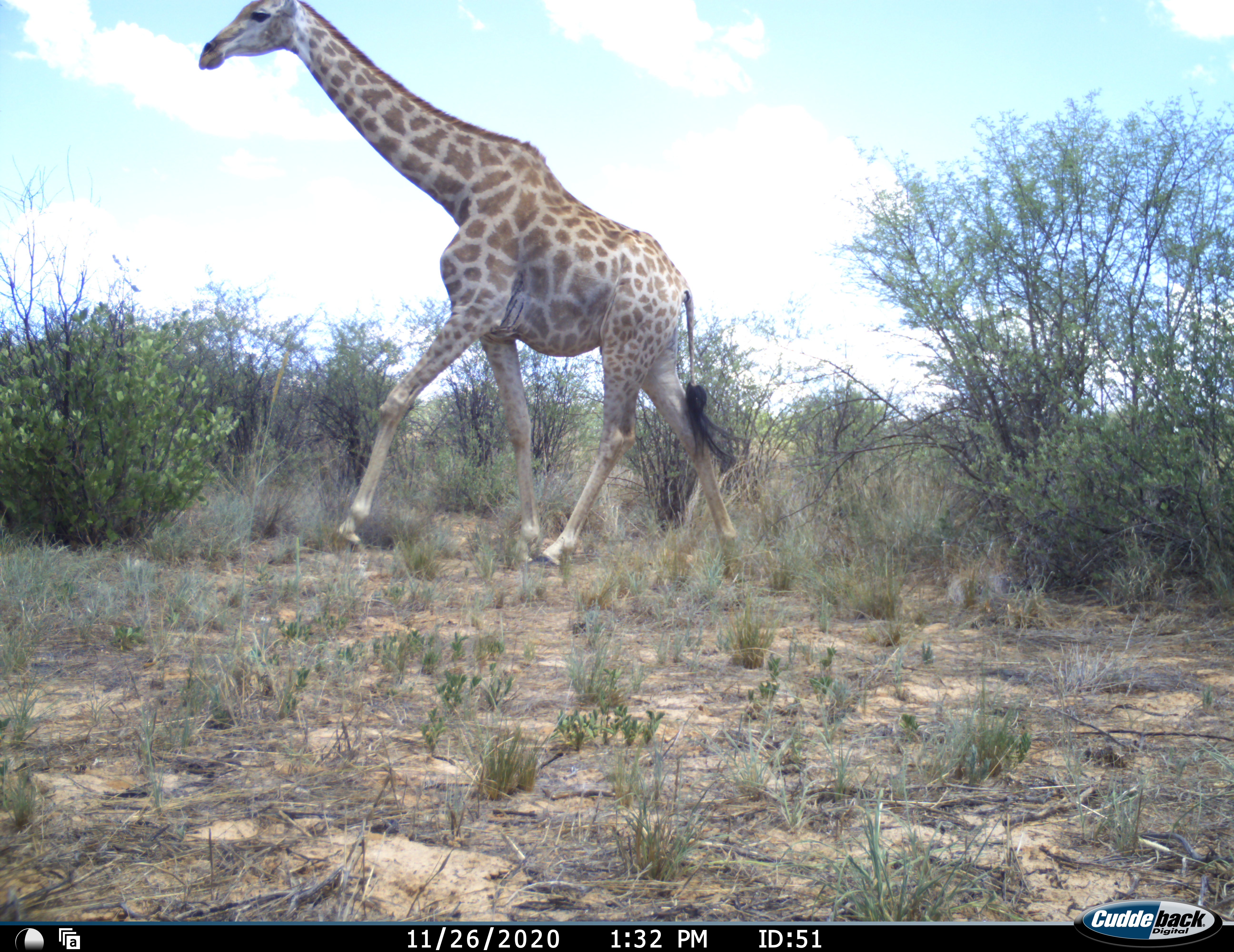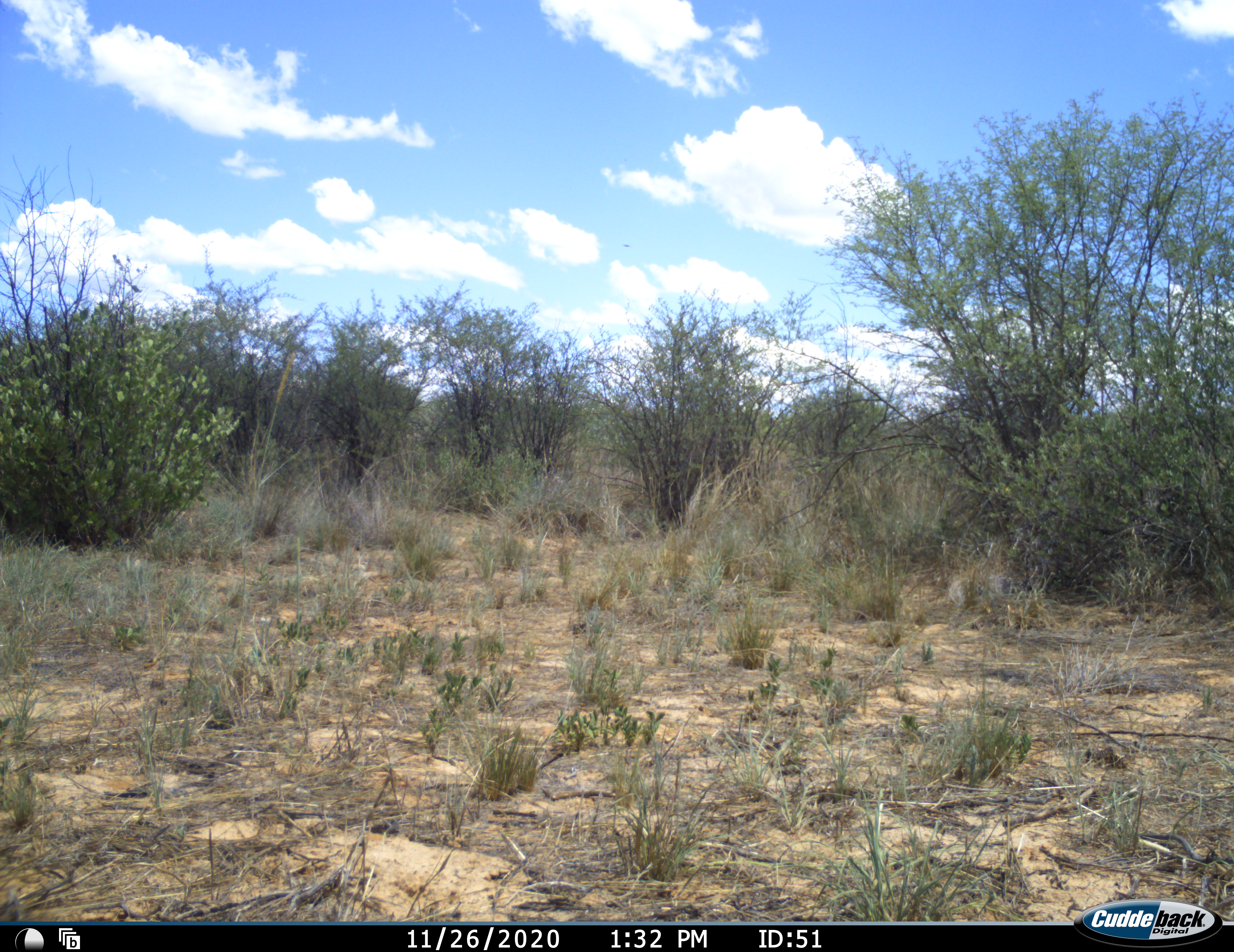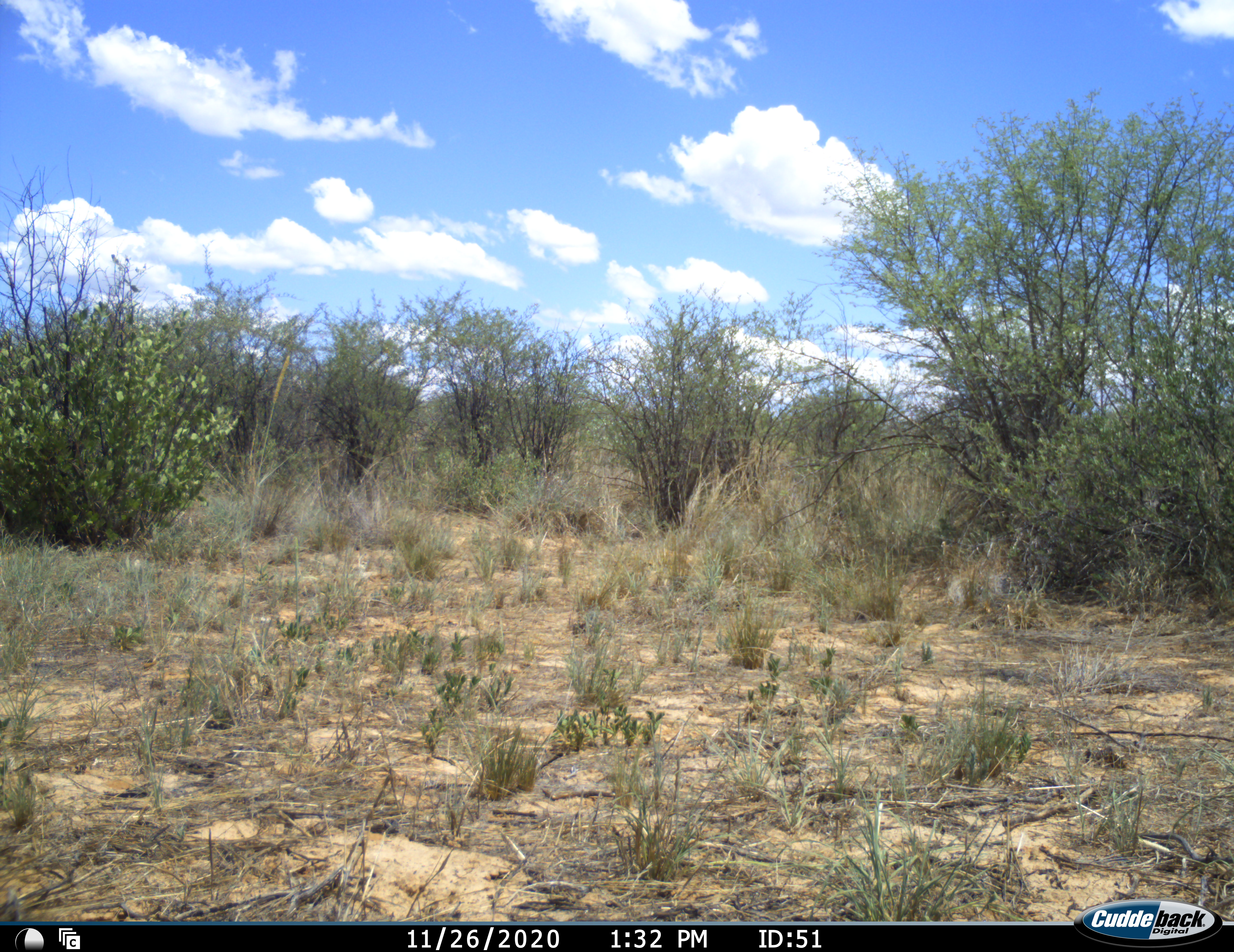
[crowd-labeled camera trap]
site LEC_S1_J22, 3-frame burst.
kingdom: Animalia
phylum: Chordata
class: Mammalia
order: Artiodactyla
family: Giraffidae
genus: Giraffa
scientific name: Giraffa camelopardalis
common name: giraffe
Giraffe (Giraffa camelopardalis), count 1. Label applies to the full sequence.